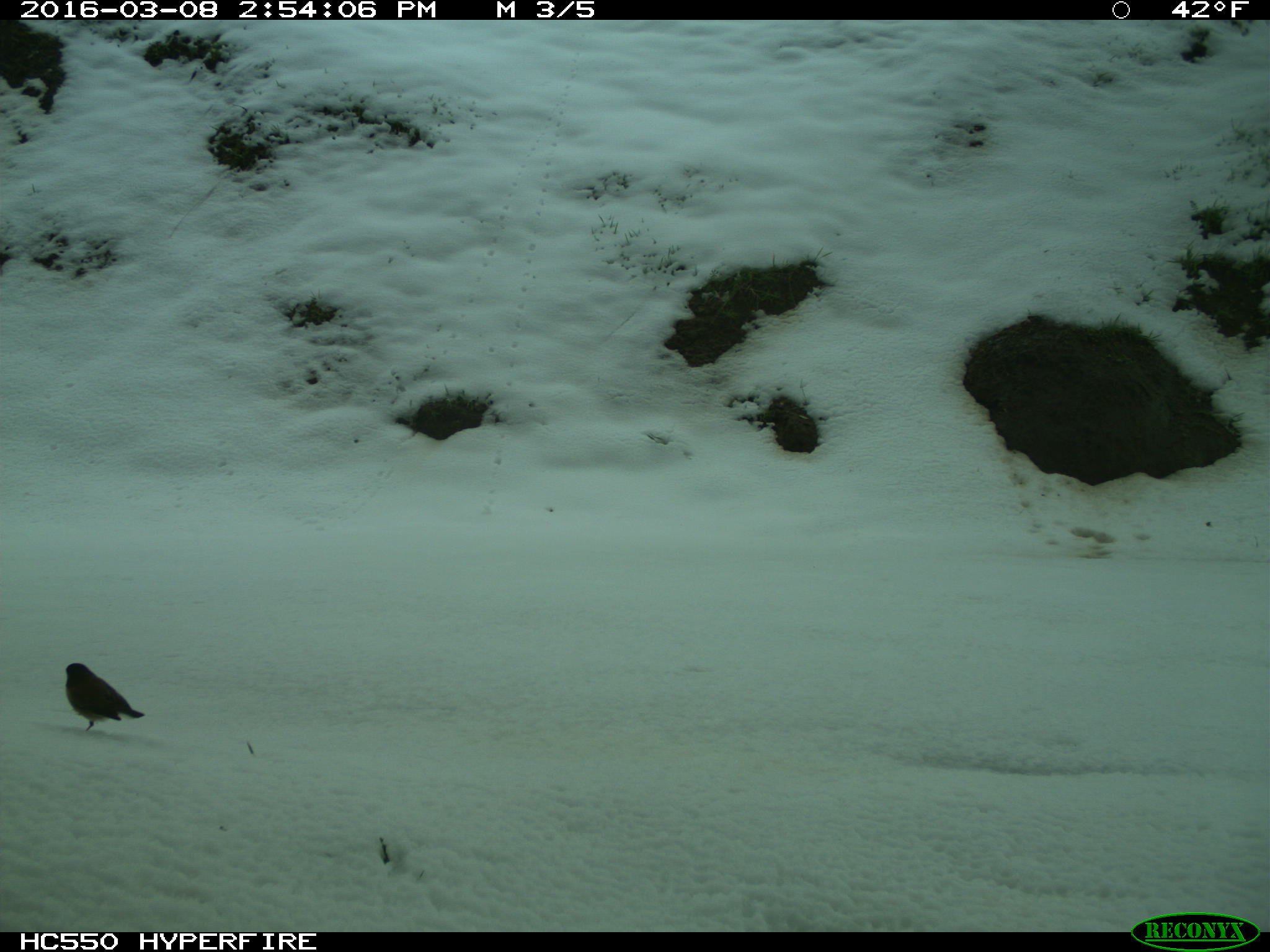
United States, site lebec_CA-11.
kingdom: Animalia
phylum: Chordata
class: Aves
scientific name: Aves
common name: birds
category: unidentified bird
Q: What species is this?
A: Unidentified bird (birds) (Aves).